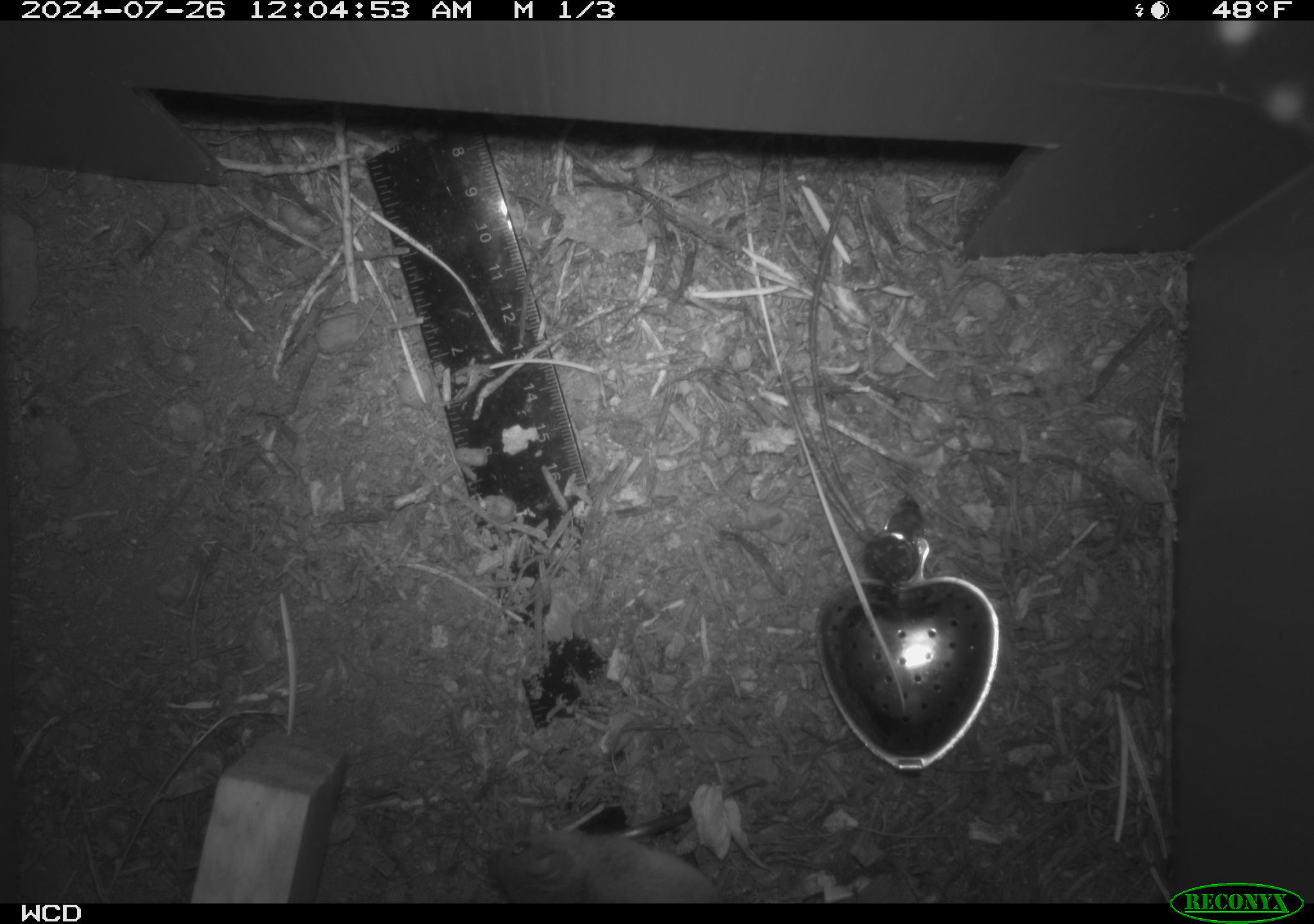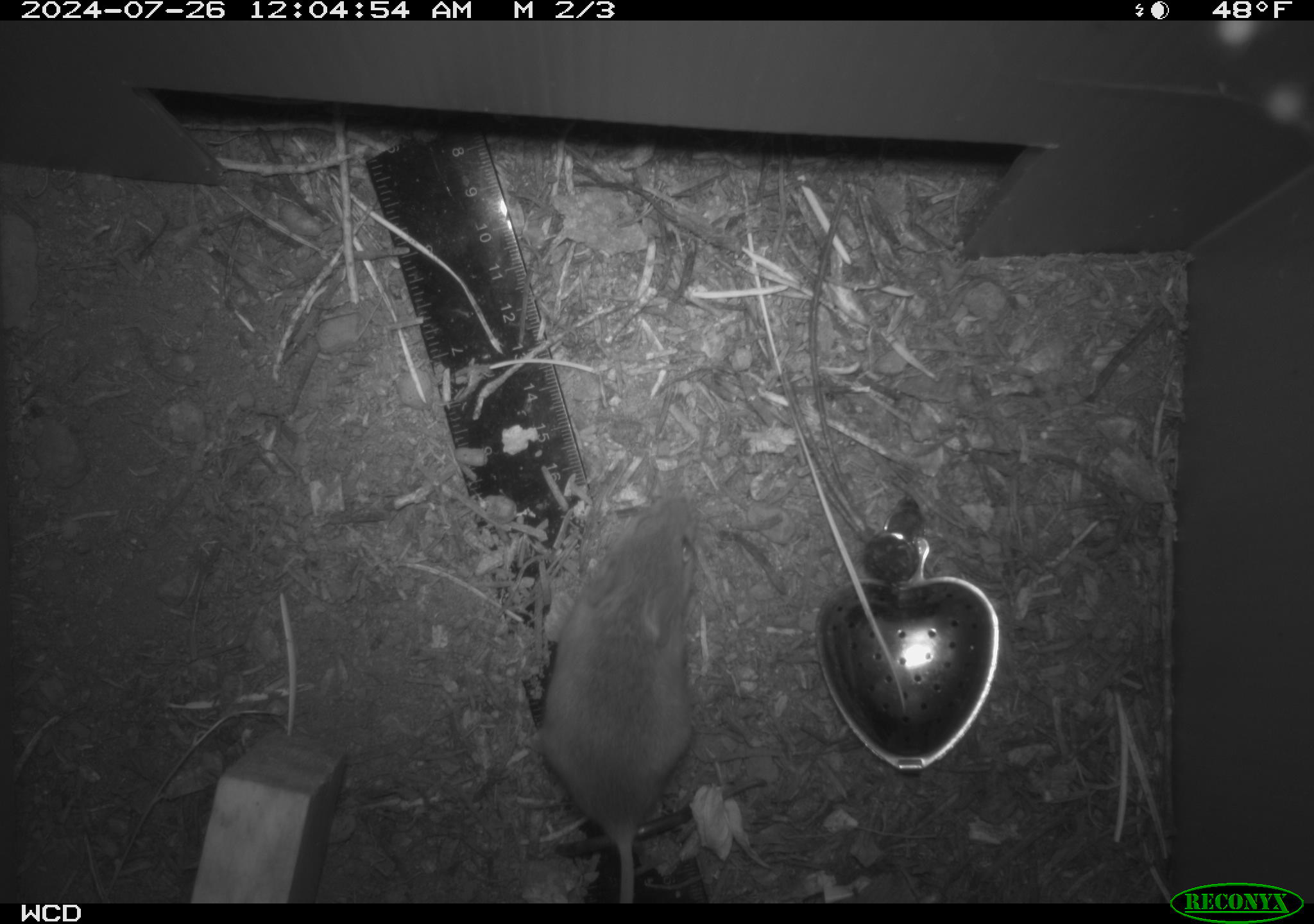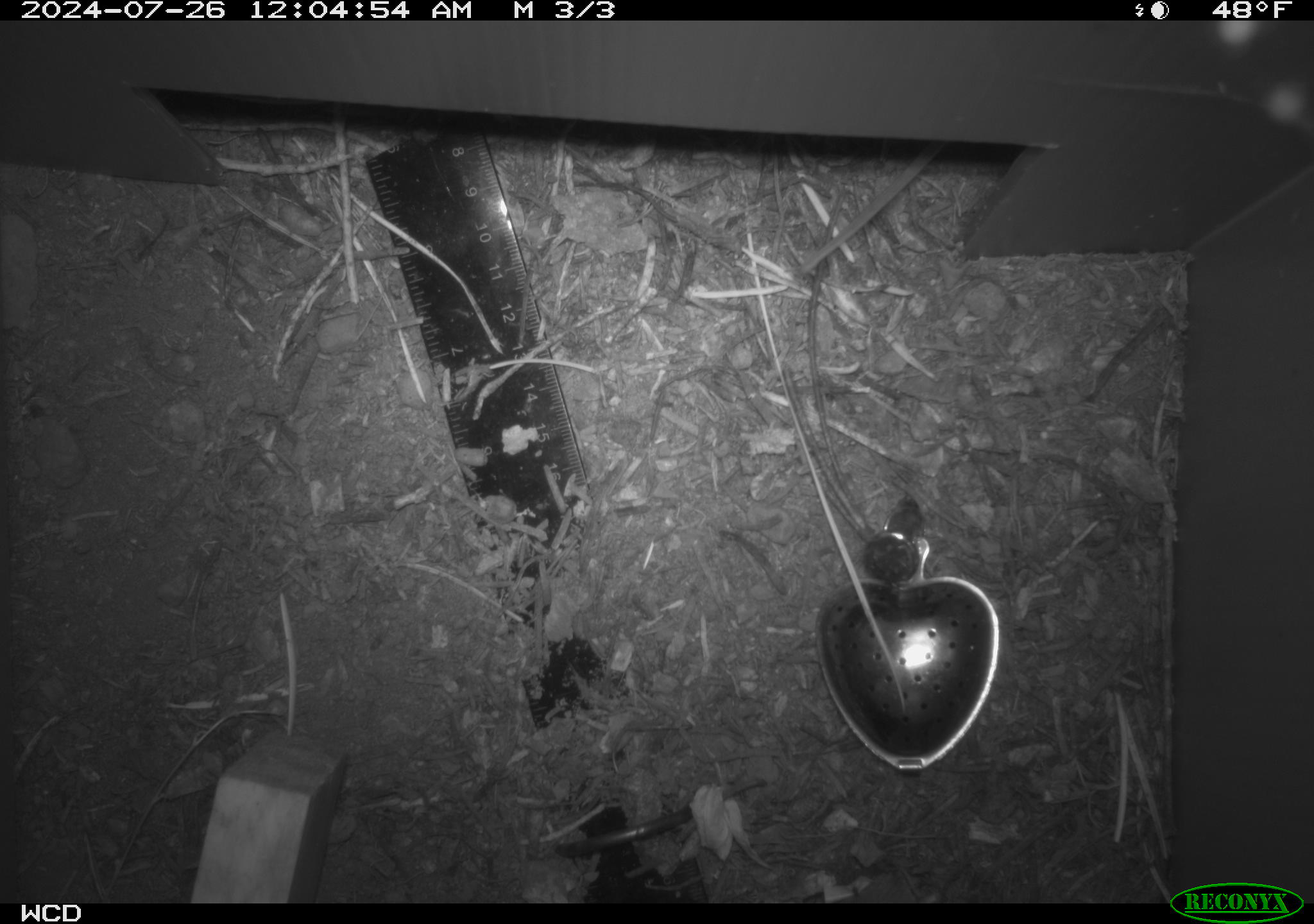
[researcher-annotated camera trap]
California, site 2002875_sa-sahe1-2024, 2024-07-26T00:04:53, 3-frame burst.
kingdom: Animalia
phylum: Chordata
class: Mammalia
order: Rodentia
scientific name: Rodentia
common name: mouse species